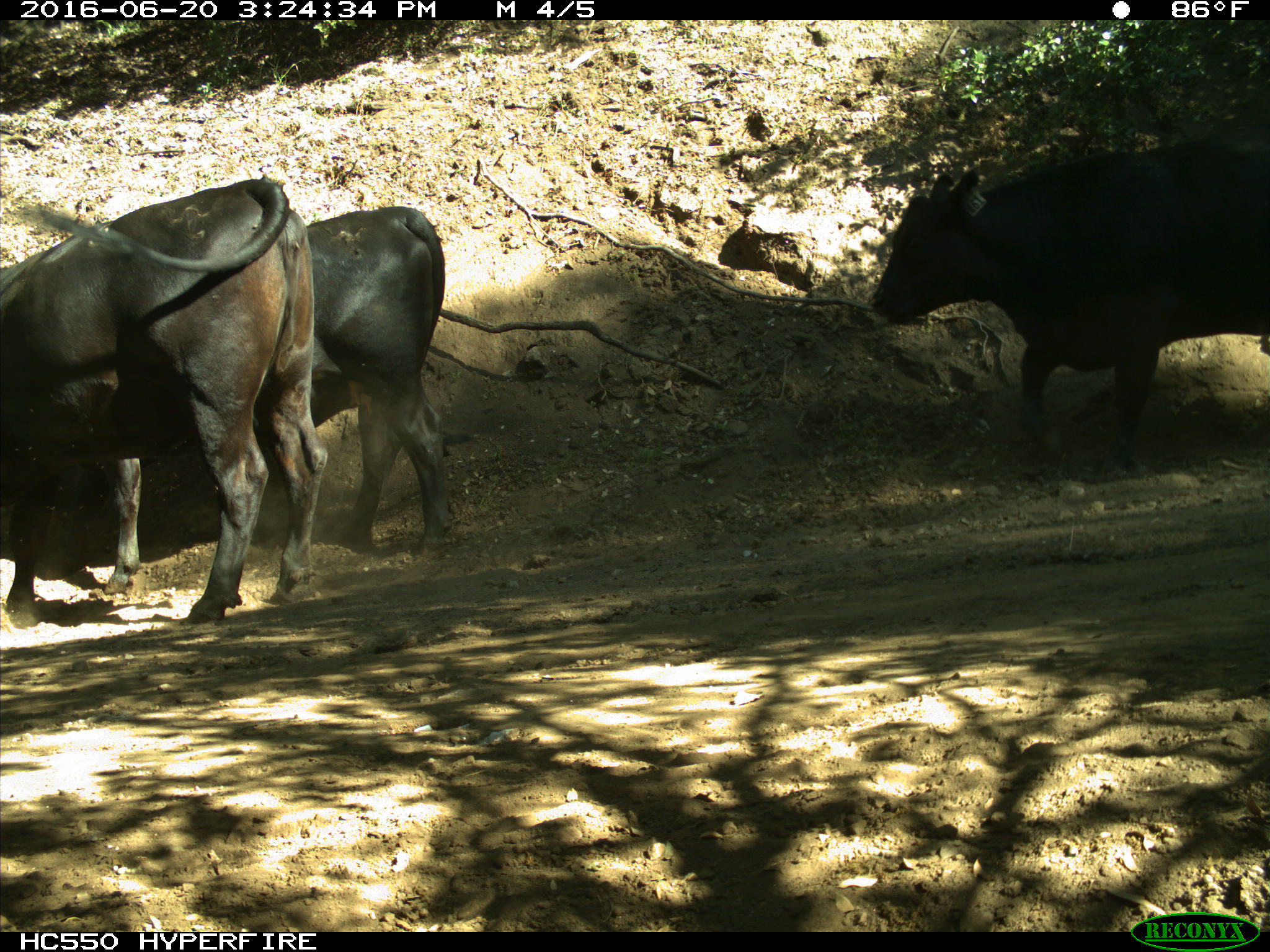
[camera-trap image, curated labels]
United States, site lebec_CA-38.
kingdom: Animalia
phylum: Chordata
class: Mammalia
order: Artiodactyla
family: Bovidae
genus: Bos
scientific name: Bos taurus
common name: domestic cow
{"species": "Bos taurus (domestic cow)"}